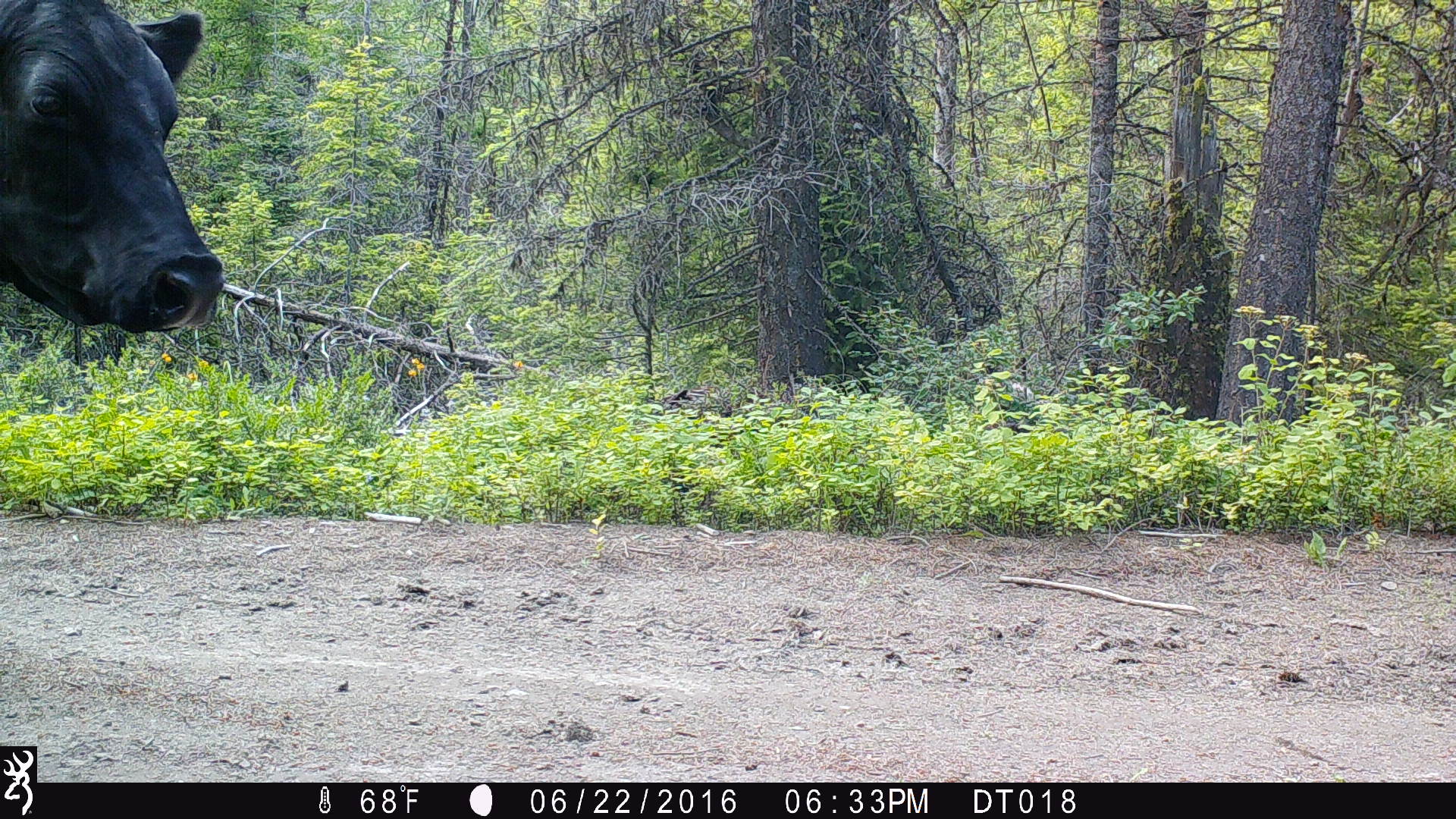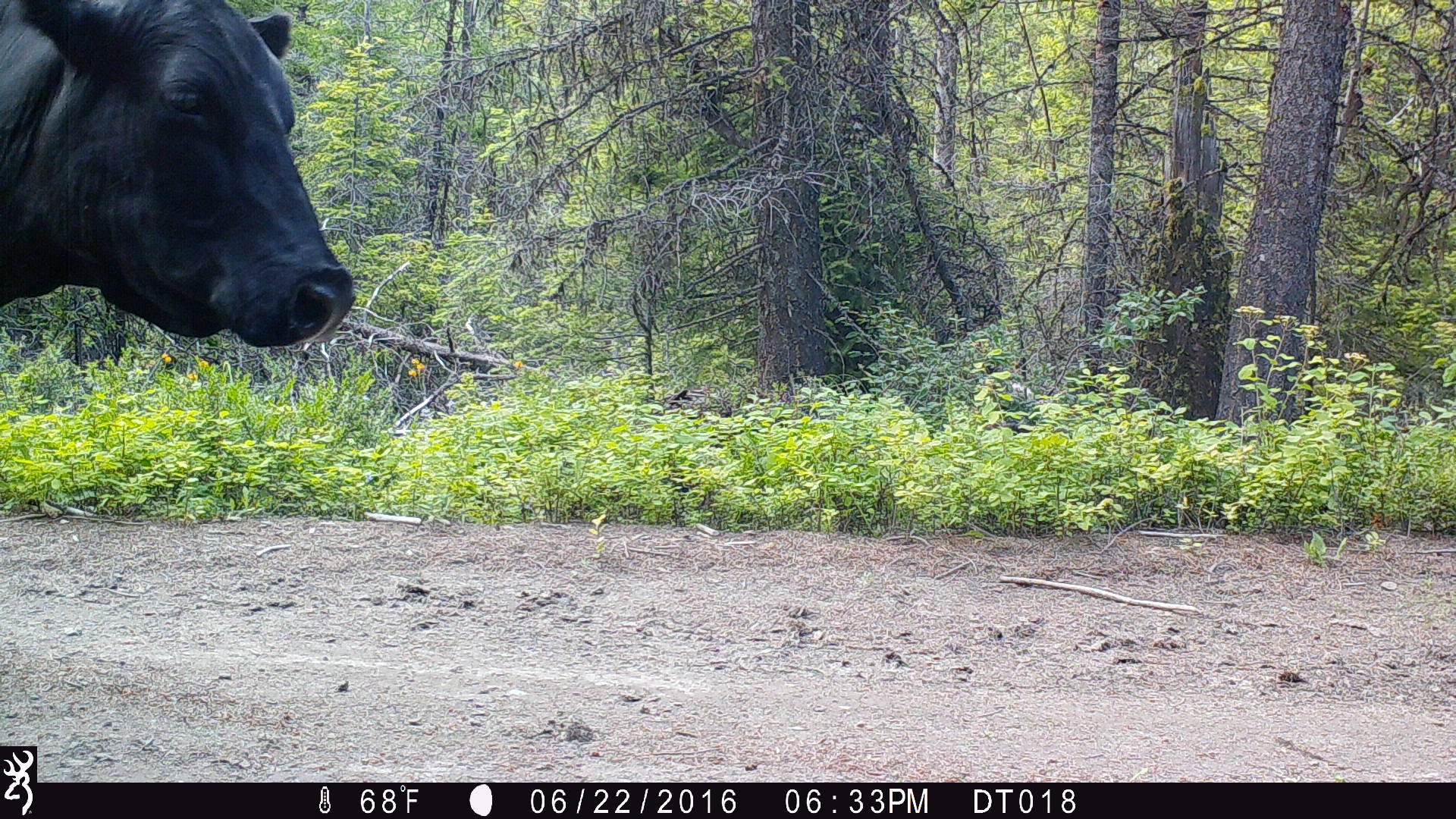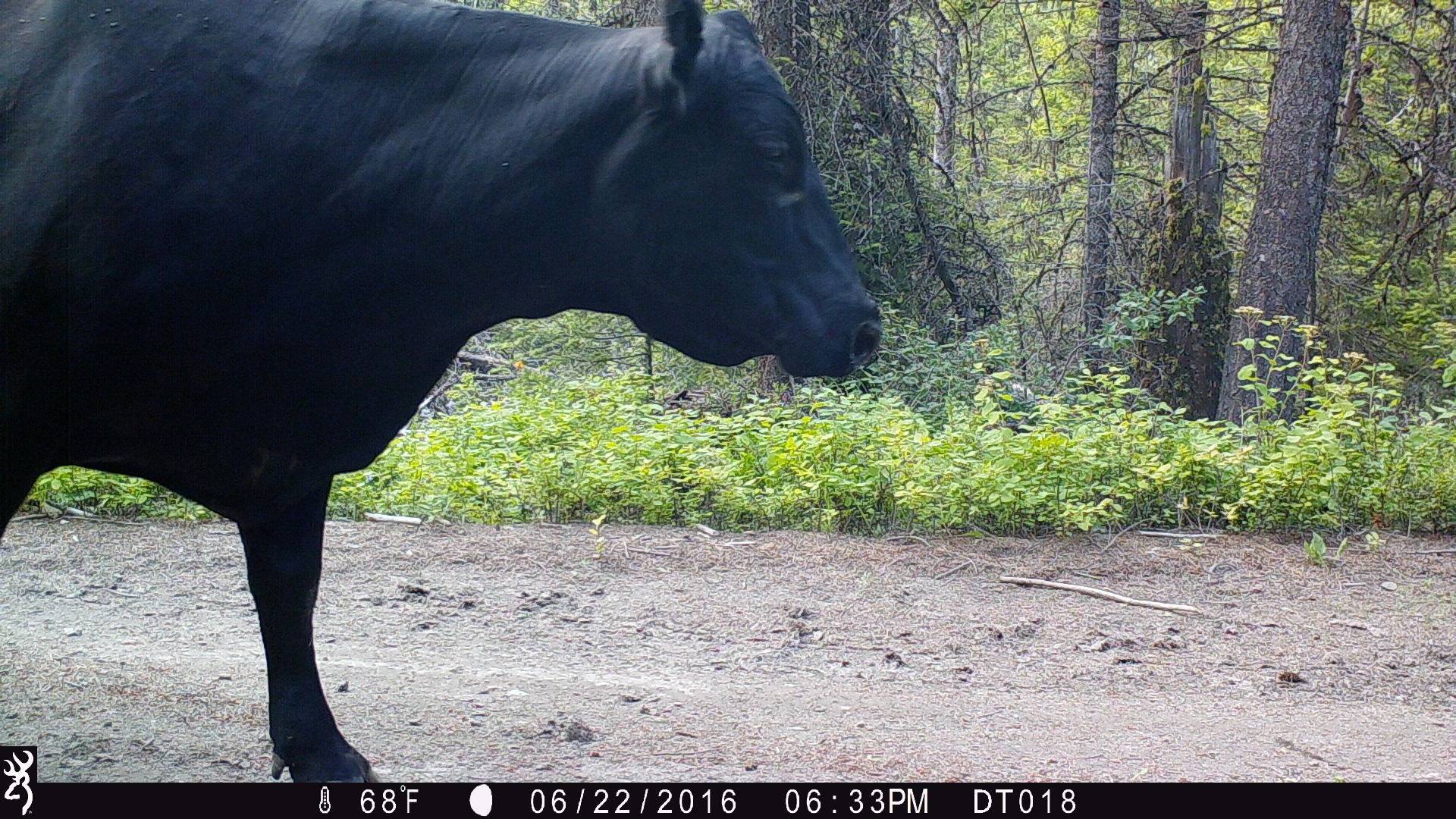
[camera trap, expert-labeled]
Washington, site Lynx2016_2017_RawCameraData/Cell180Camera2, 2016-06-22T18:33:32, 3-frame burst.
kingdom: Animalia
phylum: Chordata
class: Mammalia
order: Artiodactyla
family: Bovidae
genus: Bos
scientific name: Bos taurus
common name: domestic cattle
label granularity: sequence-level